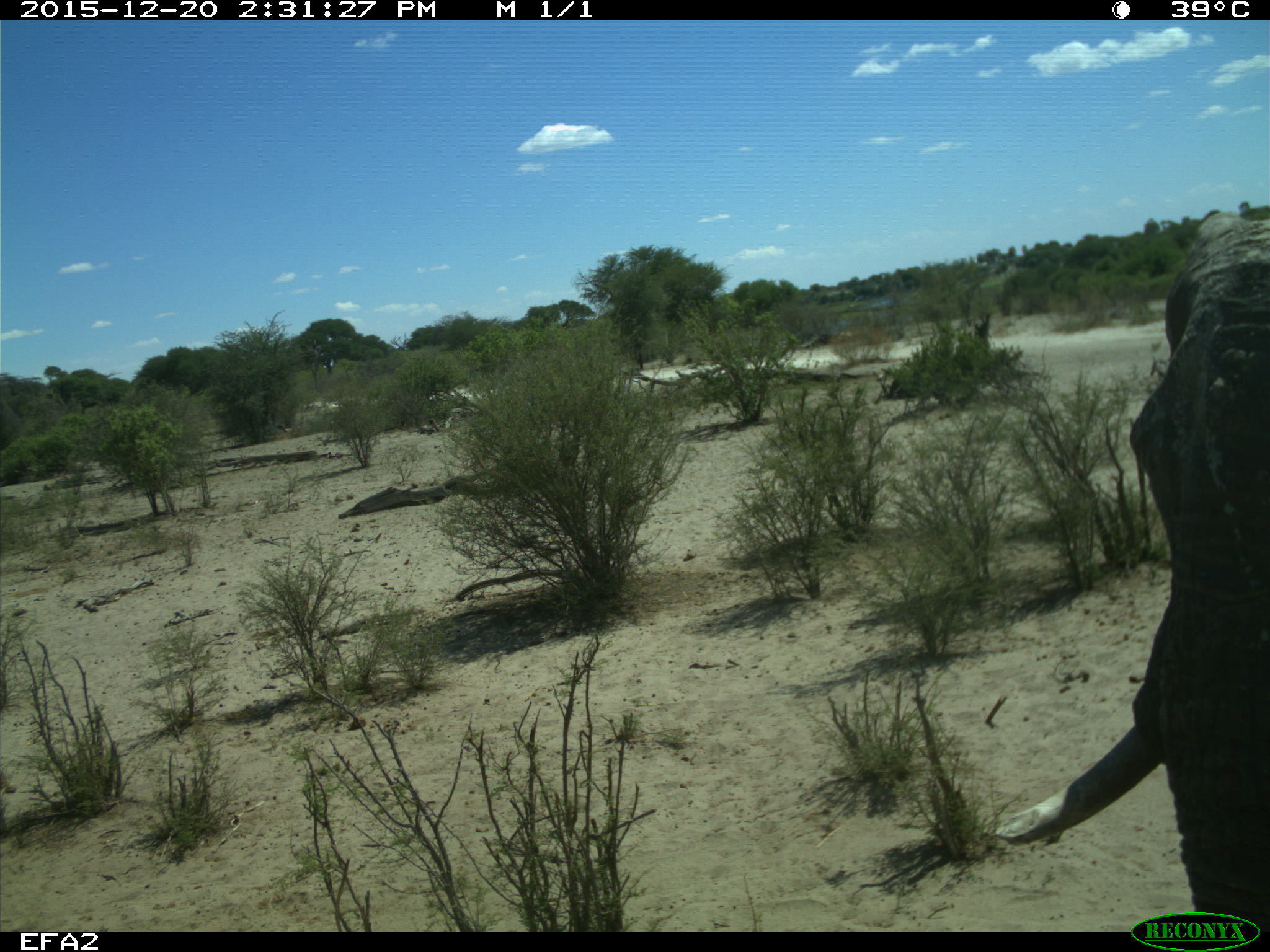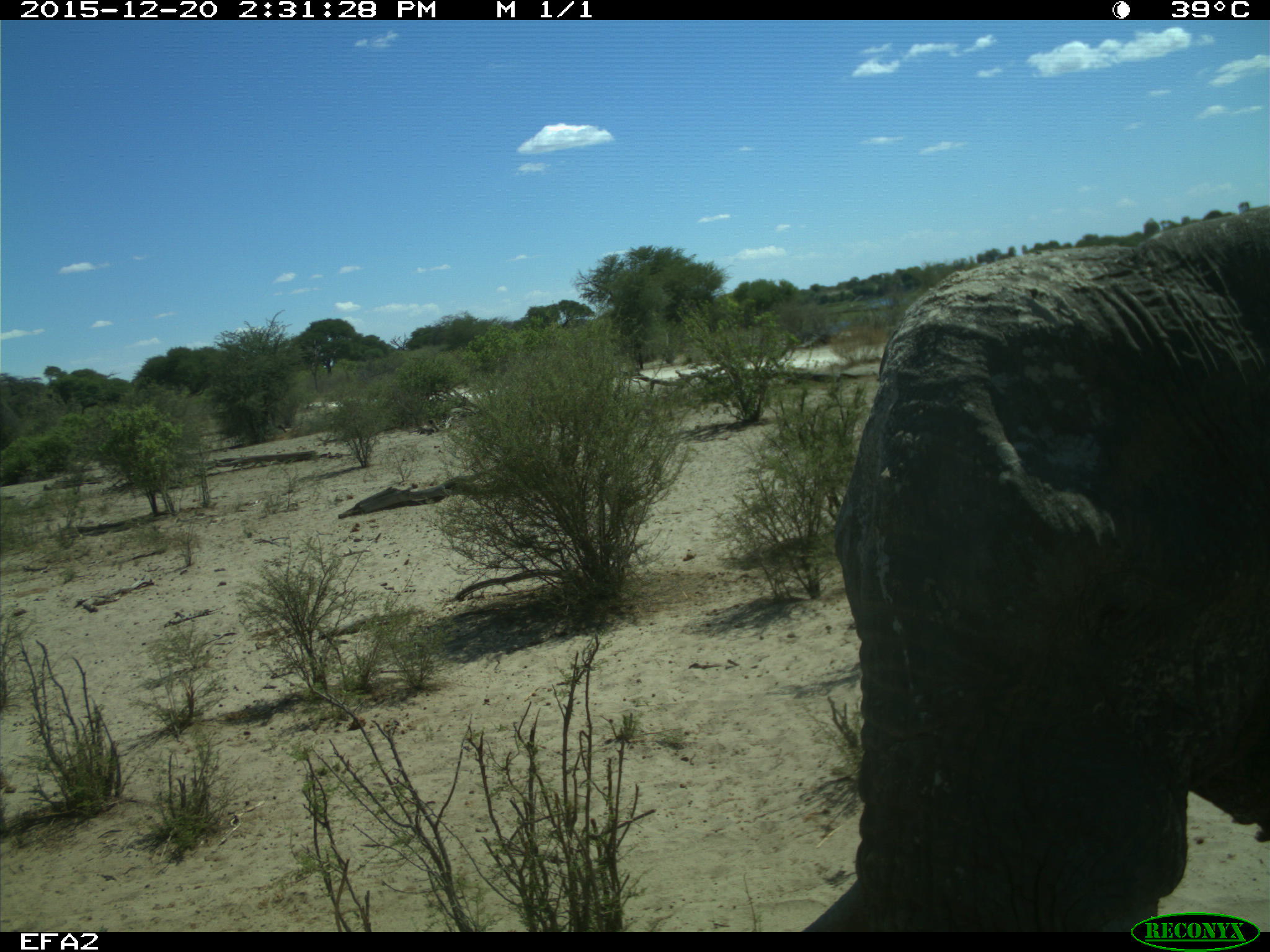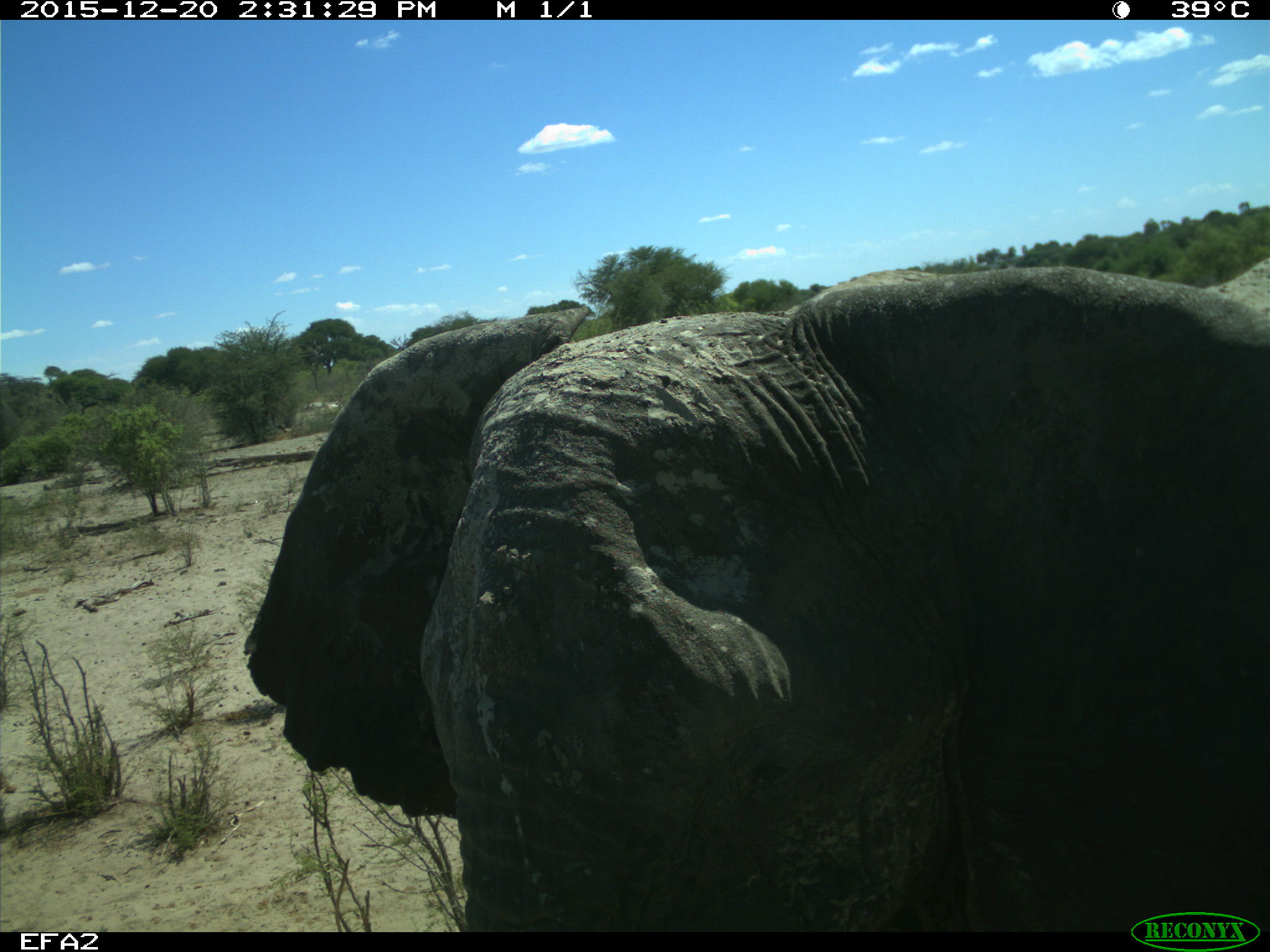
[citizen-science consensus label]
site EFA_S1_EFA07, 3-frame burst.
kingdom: Animalia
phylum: Chordata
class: Mammalia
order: Proboscidea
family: Elephantidae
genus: Loxodonta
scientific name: Loxodonta africana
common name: african bush elephant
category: elephant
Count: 1.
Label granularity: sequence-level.